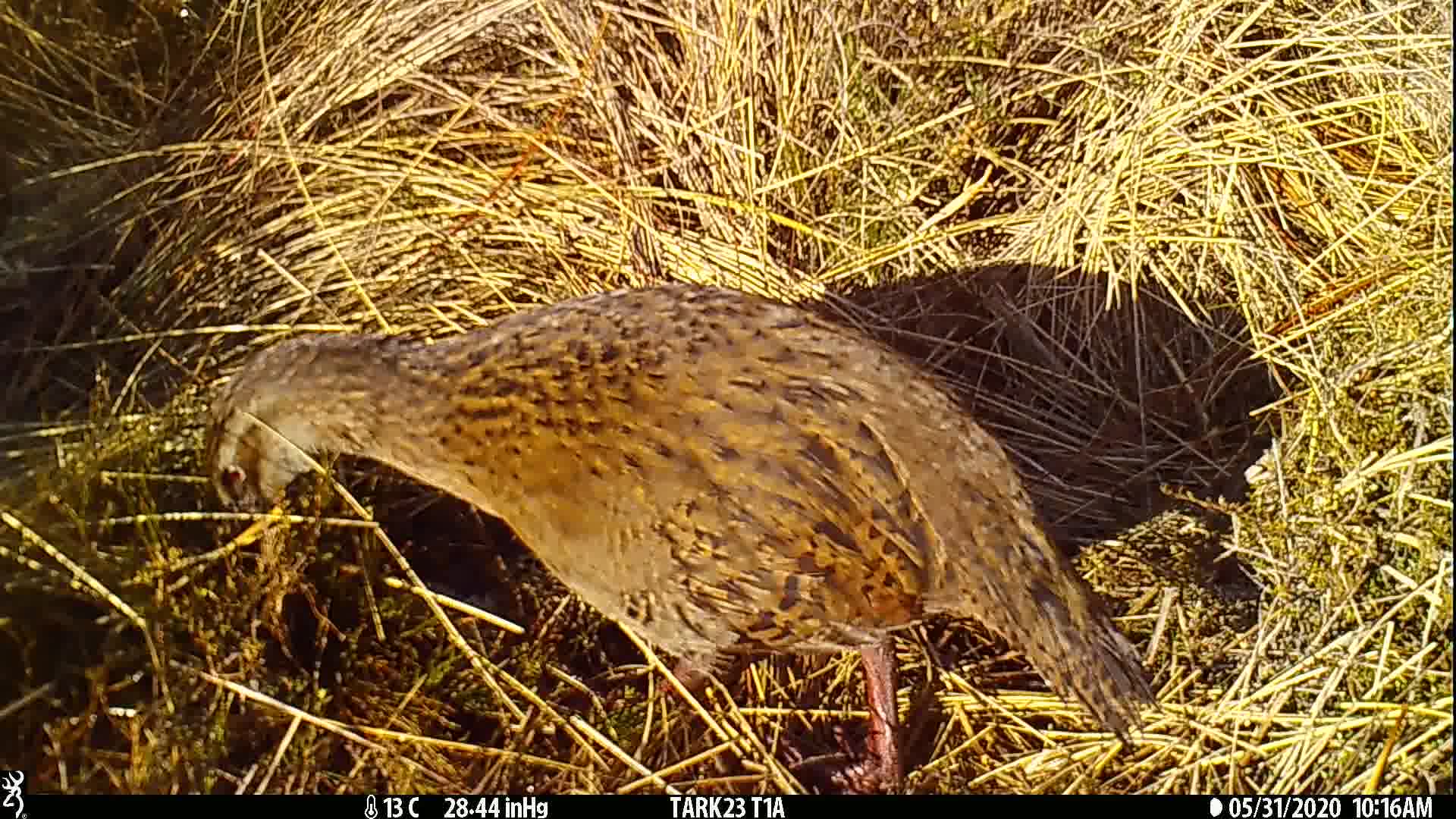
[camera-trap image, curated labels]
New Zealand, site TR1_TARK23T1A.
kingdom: Animalia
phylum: Chordata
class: Aves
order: Gruiformes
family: Rallidae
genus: Gallirallus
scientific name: Gallirallus australis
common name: weka